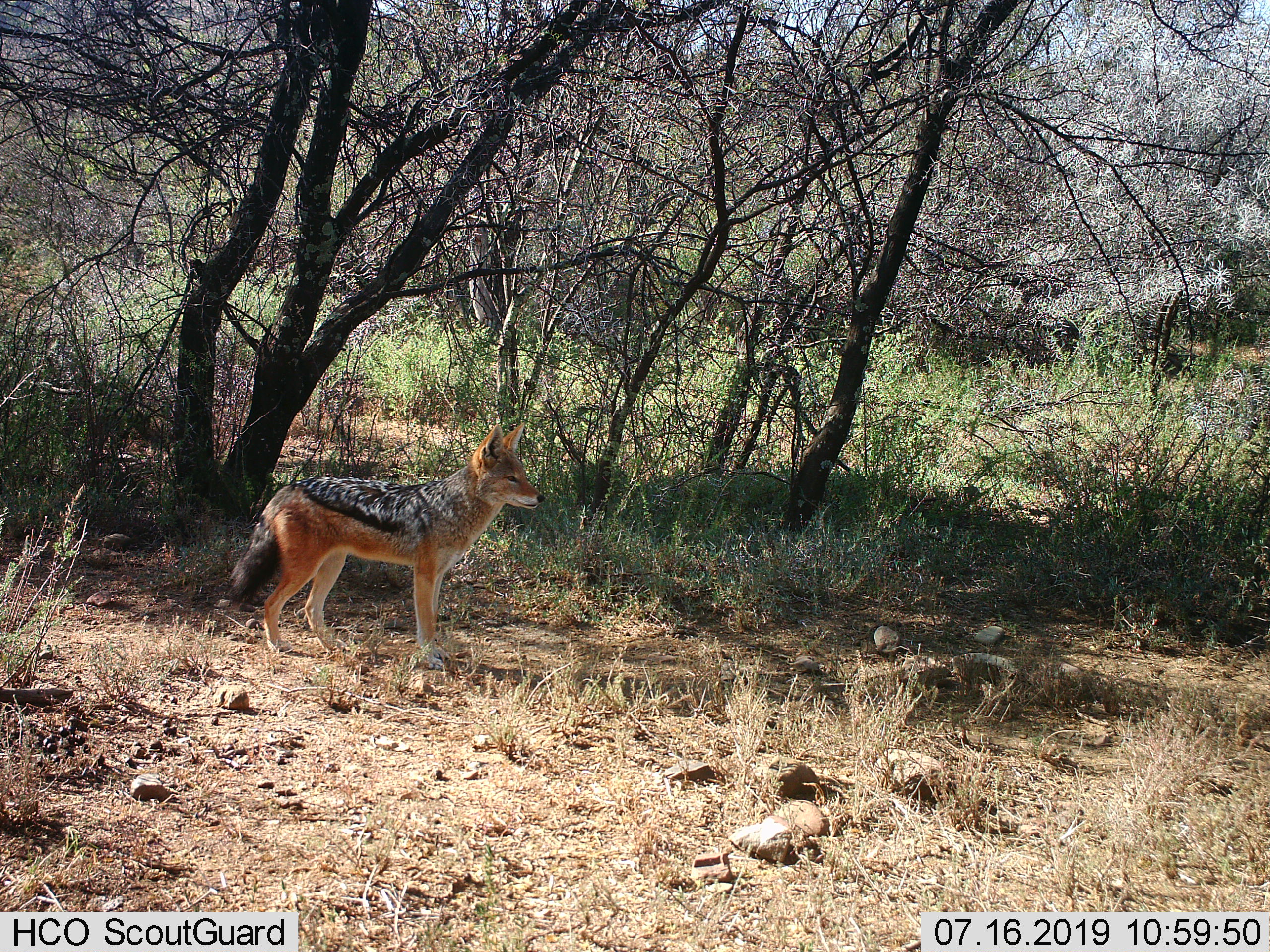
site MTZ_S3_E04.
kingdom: Animalia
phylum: Chordata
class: Mammalia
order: Carnivora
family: Canidae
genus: Lupulella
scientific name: Lupulella mesomelas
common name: black-backed jackal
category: jackalblackbacked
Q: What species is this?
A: Jackalblackbacked (black-backed jackal) (Lupulella mesomelas).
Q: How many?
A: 1.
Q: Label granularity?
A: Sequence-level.